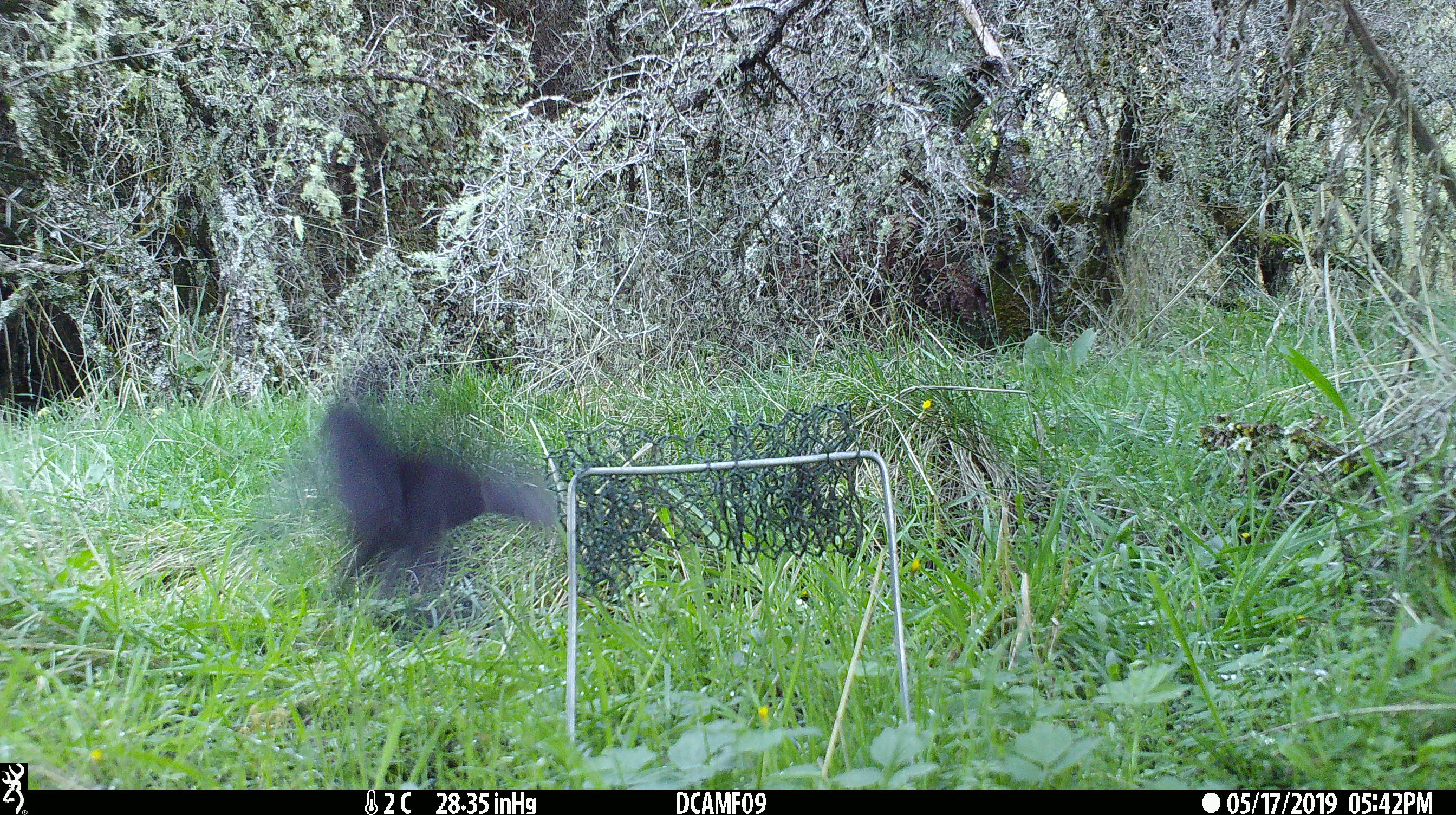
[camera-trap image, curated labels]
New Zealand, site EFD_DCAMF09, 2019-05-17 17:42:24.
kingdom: Animalia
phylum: Chordata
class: Aves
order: Passeriformes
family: Turdidae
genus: Turdus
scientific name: Turdus merula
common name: eurasian blackbird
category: blackbird